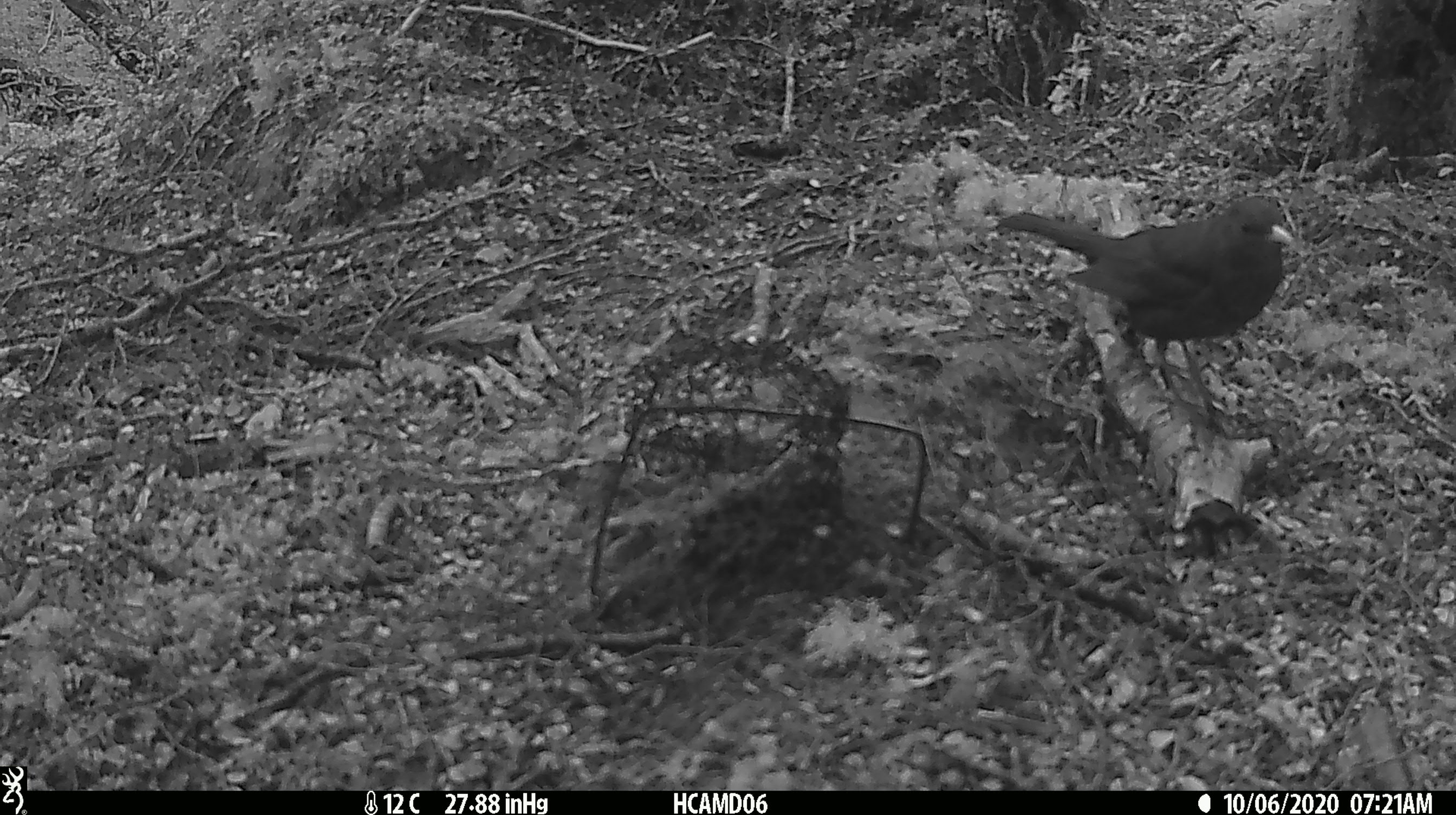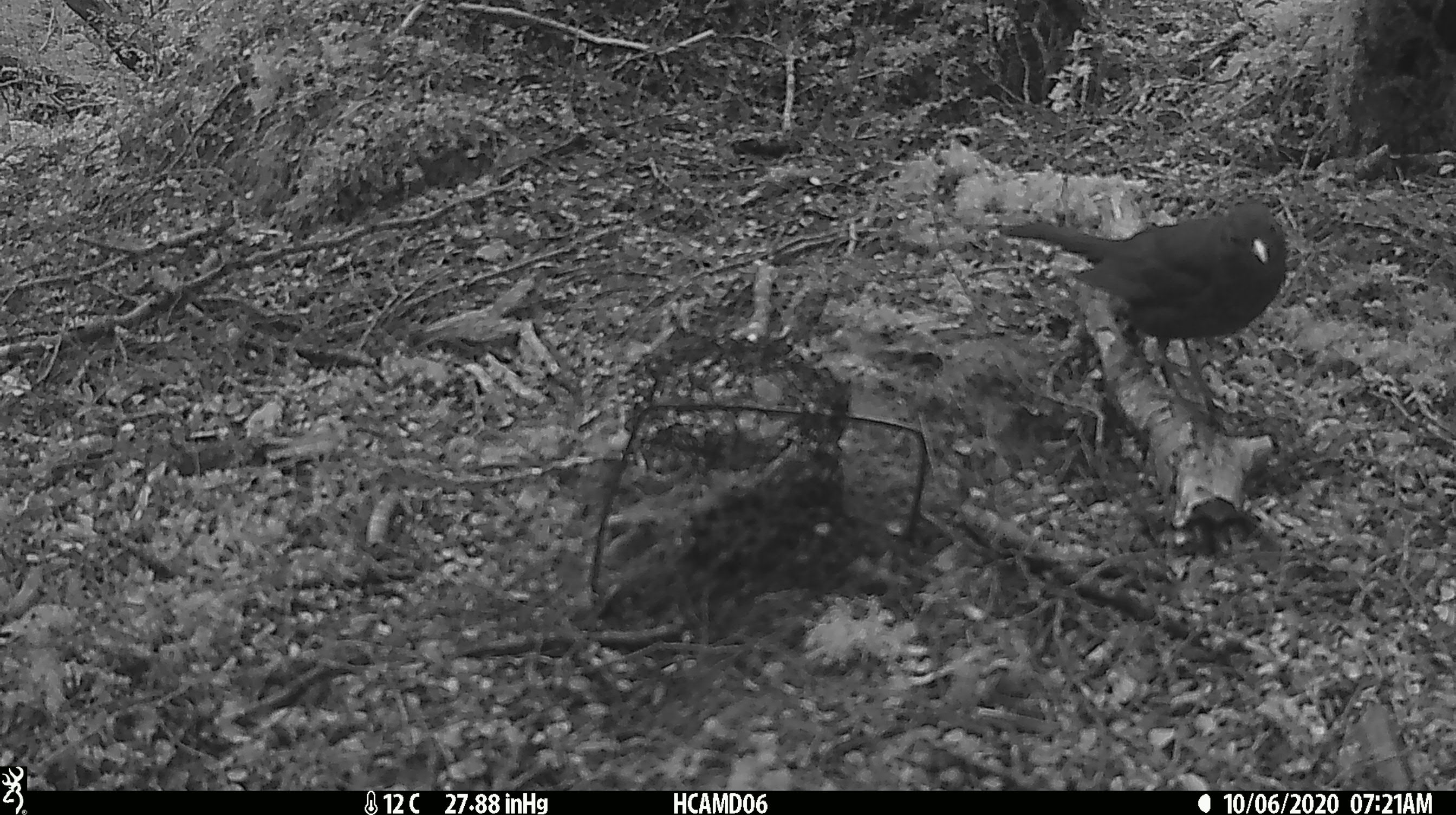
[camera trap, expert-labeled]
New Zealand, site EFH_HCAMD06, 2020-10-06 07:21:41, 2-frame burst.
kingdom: Animalia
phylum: Chordata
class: Aves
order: Passeriformes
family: Turdidae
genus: Turdus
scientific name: Turdus merula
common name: eurasian blackbird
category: blackbird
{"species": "blackbird (eurasian blackbird) (Turdus merula)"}